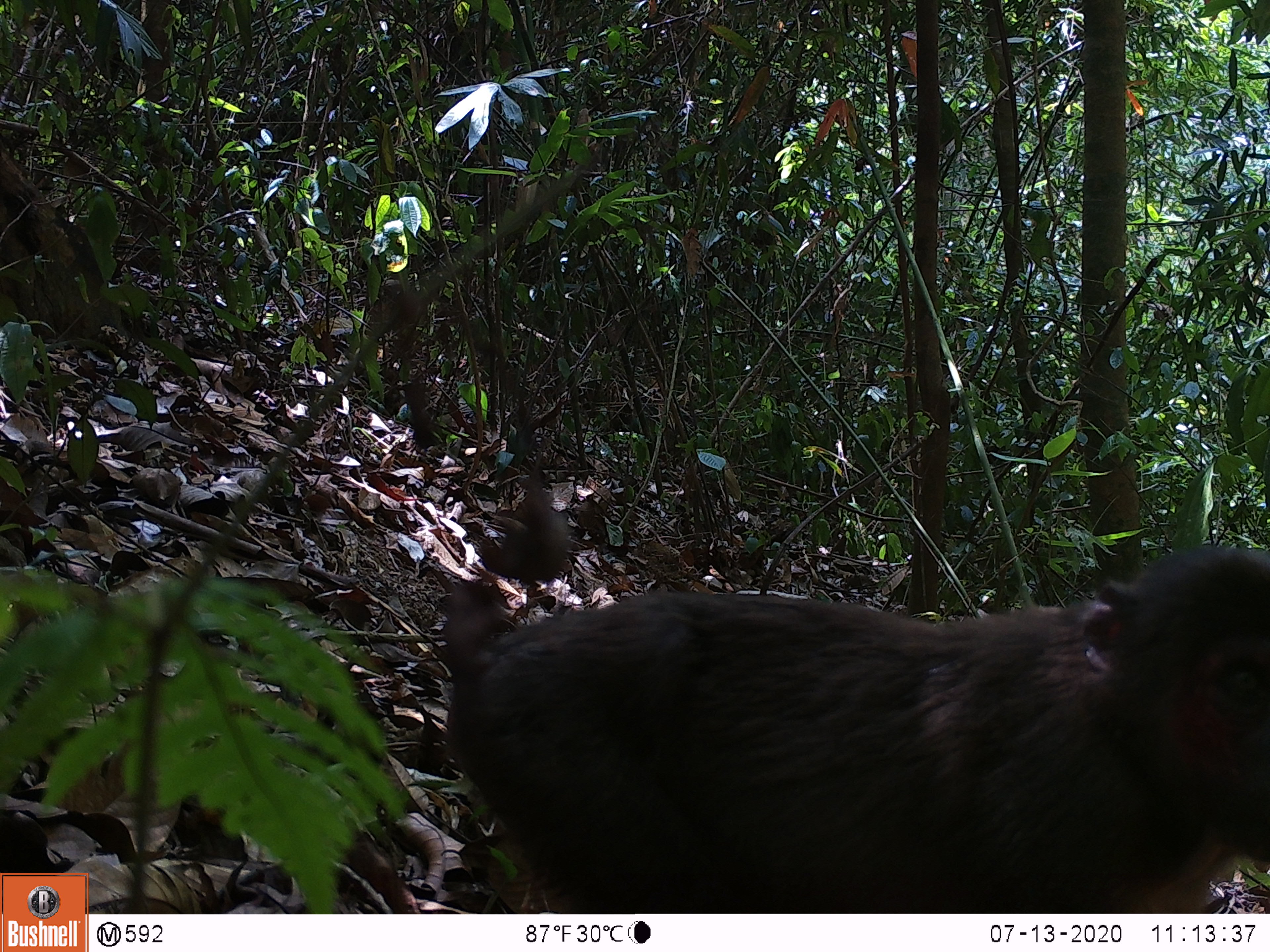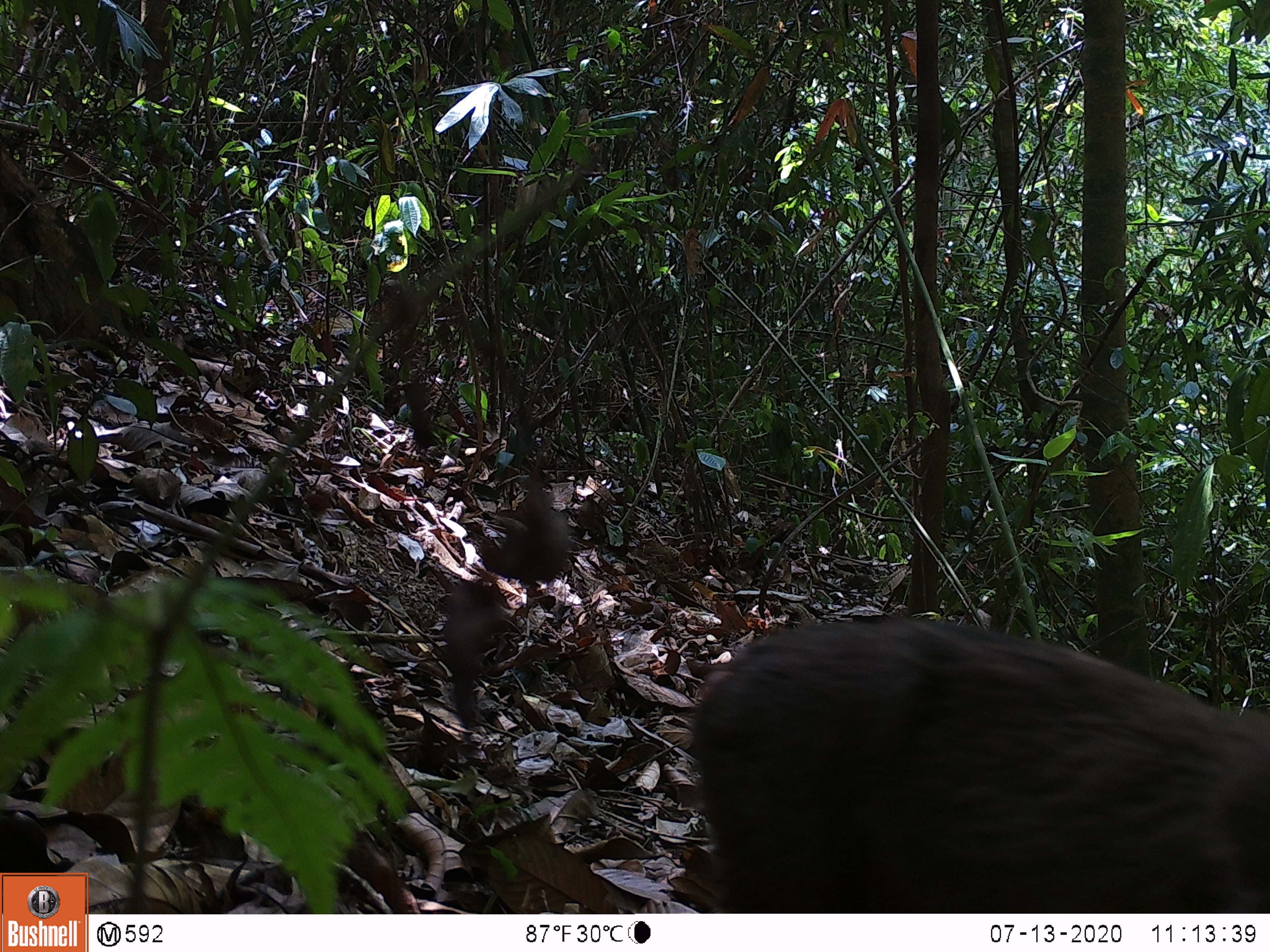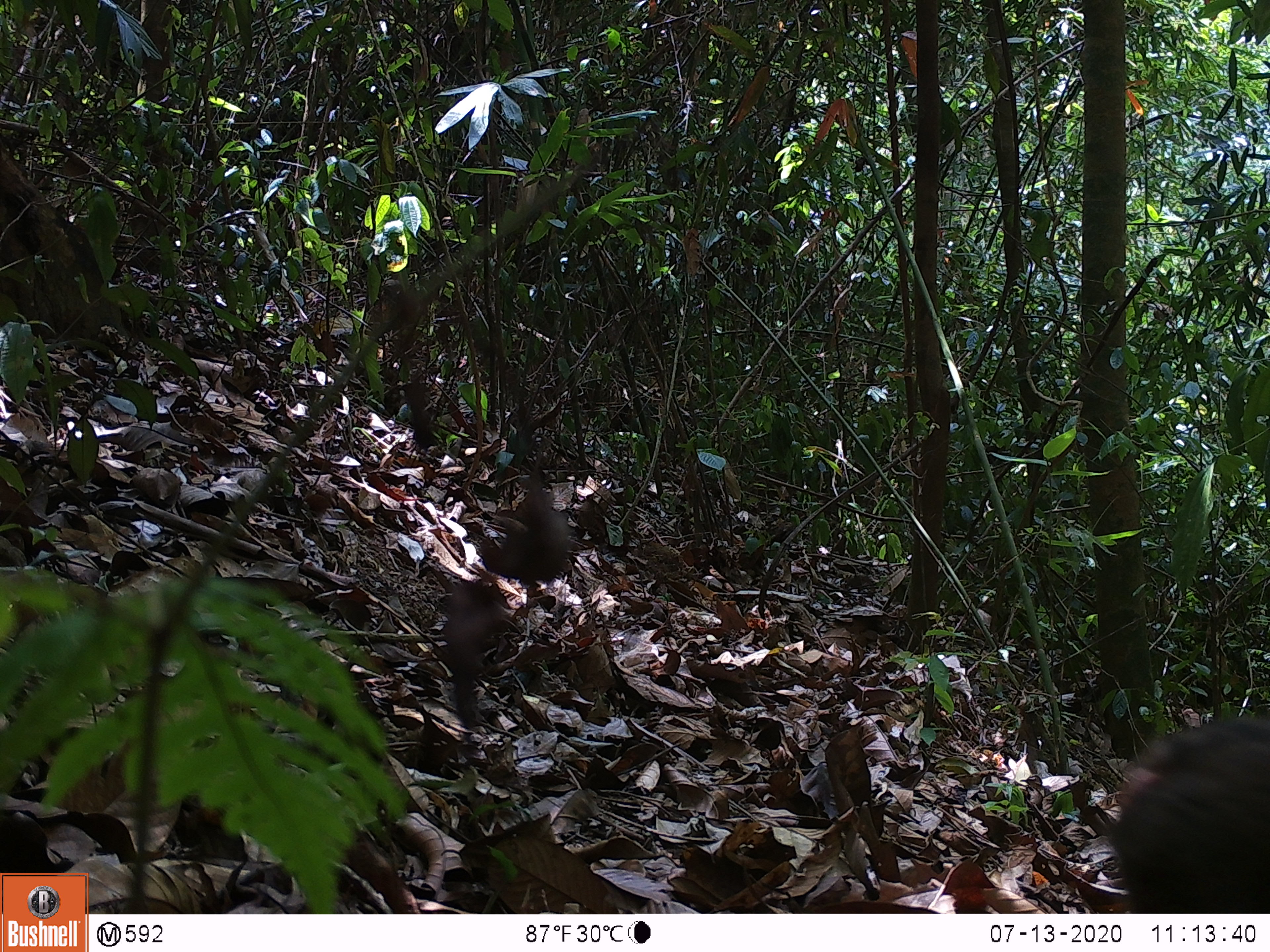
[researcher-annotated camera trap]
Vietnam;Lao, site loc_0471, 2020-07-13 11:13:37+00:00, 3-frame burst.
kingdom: Animalia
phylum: Chordata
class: Mammalia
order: Primates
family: Cercopithecidae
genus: Macaca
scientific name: Macaca arctoides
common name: stump-tailed macaque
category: stump tailed macaque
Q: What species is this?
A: Stump tailed macaque (stump-tailed macaque) (Macaca arctoides).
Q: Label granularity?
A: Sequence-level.